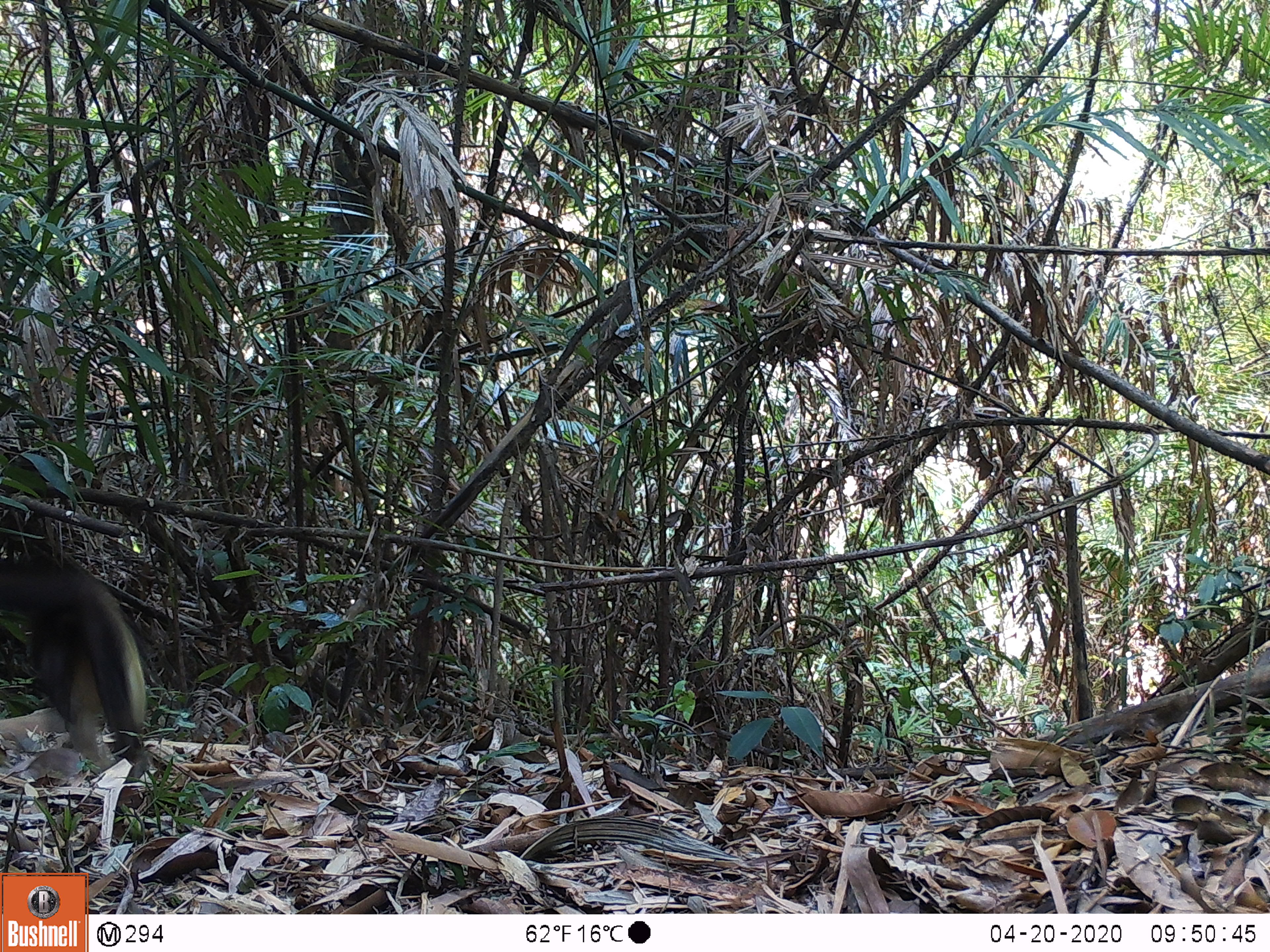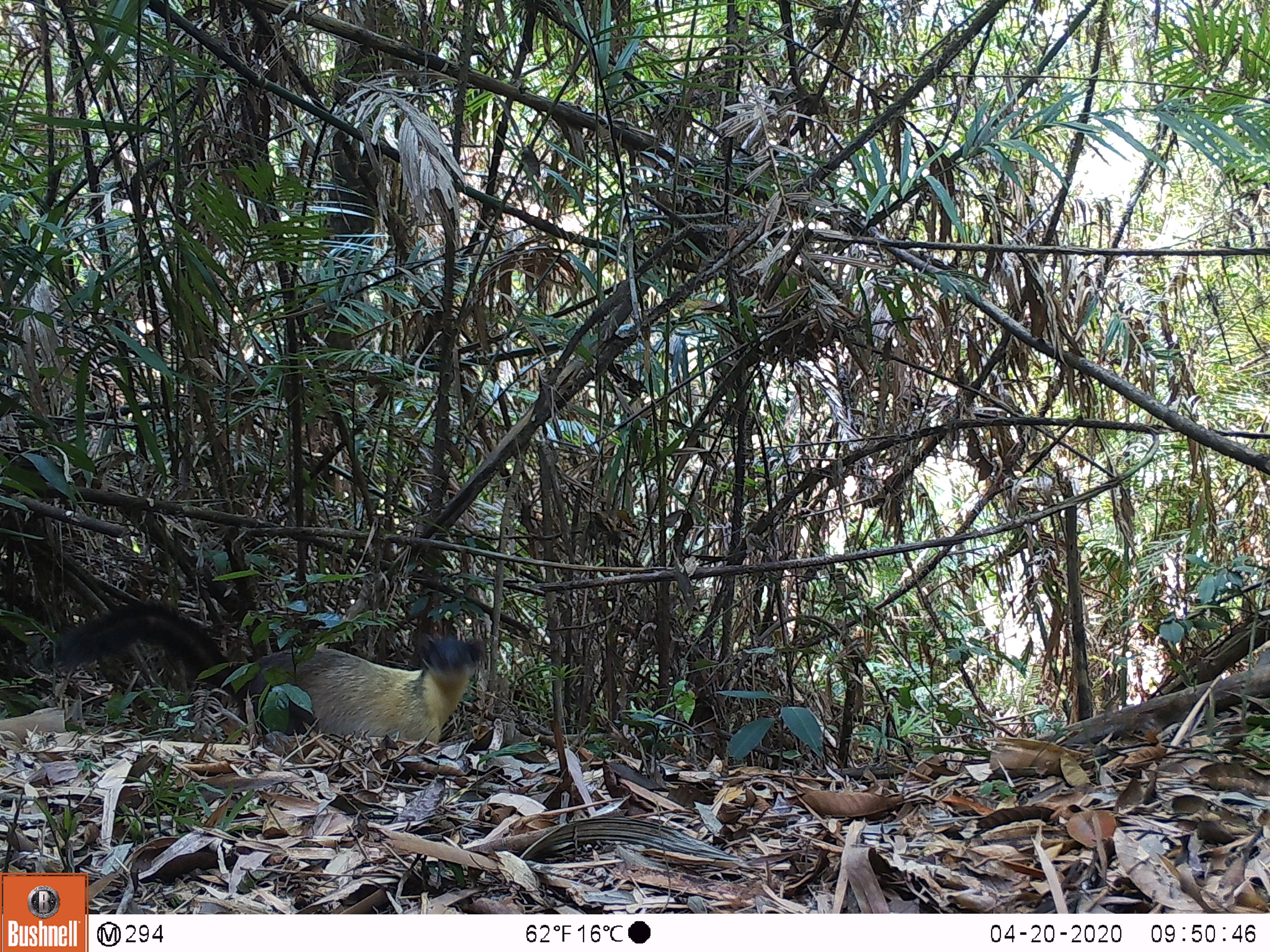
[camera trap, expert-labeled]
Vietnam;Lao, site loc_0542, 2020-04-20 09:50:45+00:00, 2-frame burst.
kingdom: Animalia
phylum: Chordata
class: Mammalia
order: Carnivora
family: Mustelidae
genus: Martes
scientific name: Martes flavigula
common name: yellow-throated marten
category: yellow throated marten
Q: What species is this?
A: Yellow throated marten (yellow-throated marten) (Martes flavigula).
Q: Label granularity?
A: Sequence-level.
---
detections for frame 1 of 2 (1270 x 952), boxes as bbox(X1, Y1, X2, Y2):
yellow throated marten: bbox(0, 534, 147, 779)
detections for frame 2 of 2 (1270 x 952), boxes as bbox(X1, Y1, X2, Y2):
yellow throated marten: bbox(55, 601, 486, 745)